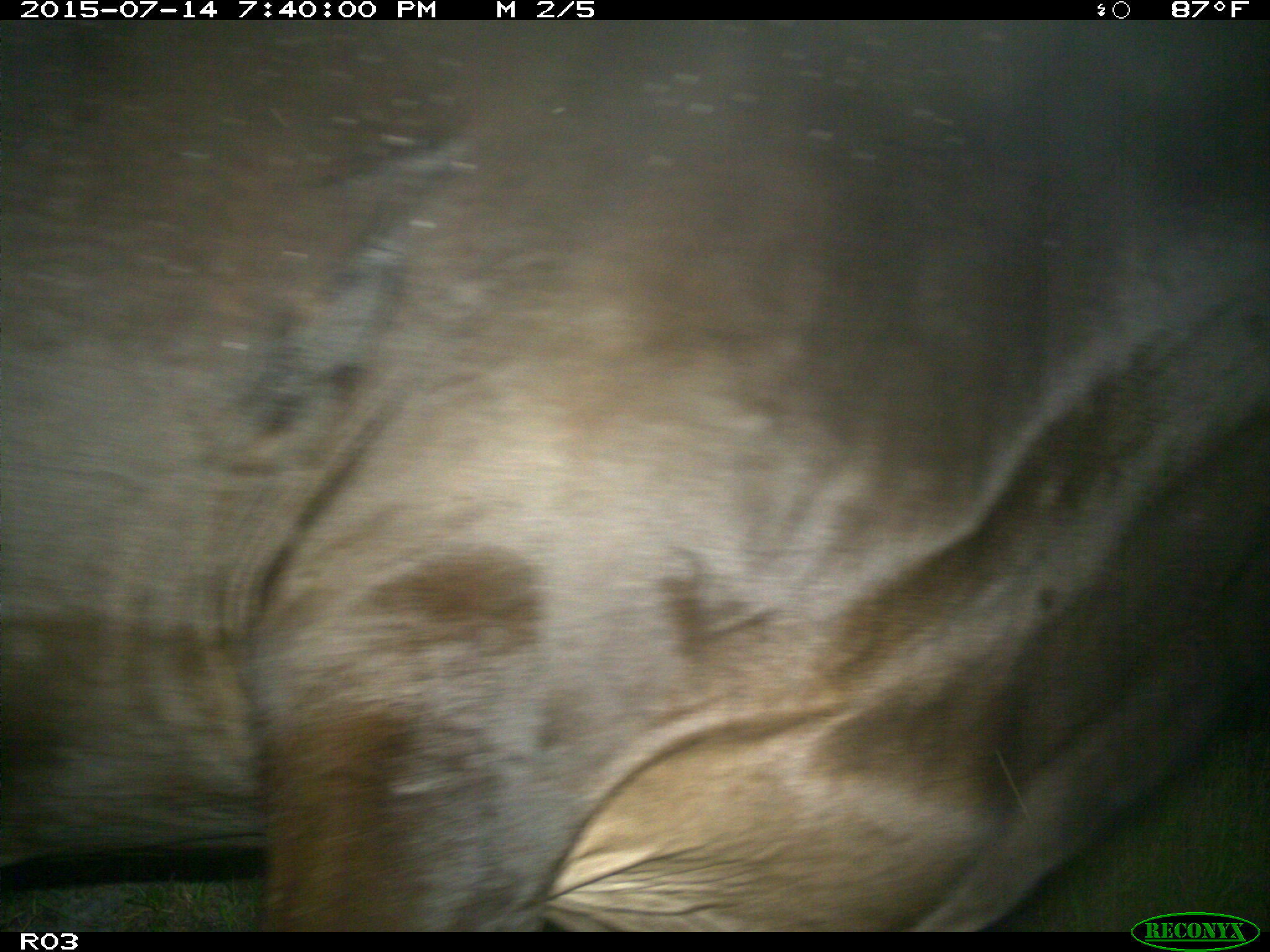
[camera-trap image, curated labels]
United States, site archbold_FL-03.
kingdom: Animalia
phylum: Chordata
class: Mammalia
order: Artiodactyla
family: Bovidae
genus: Bos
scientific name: Bos taurus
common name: domestic cow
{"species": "Bos taurus (domestic cow)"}